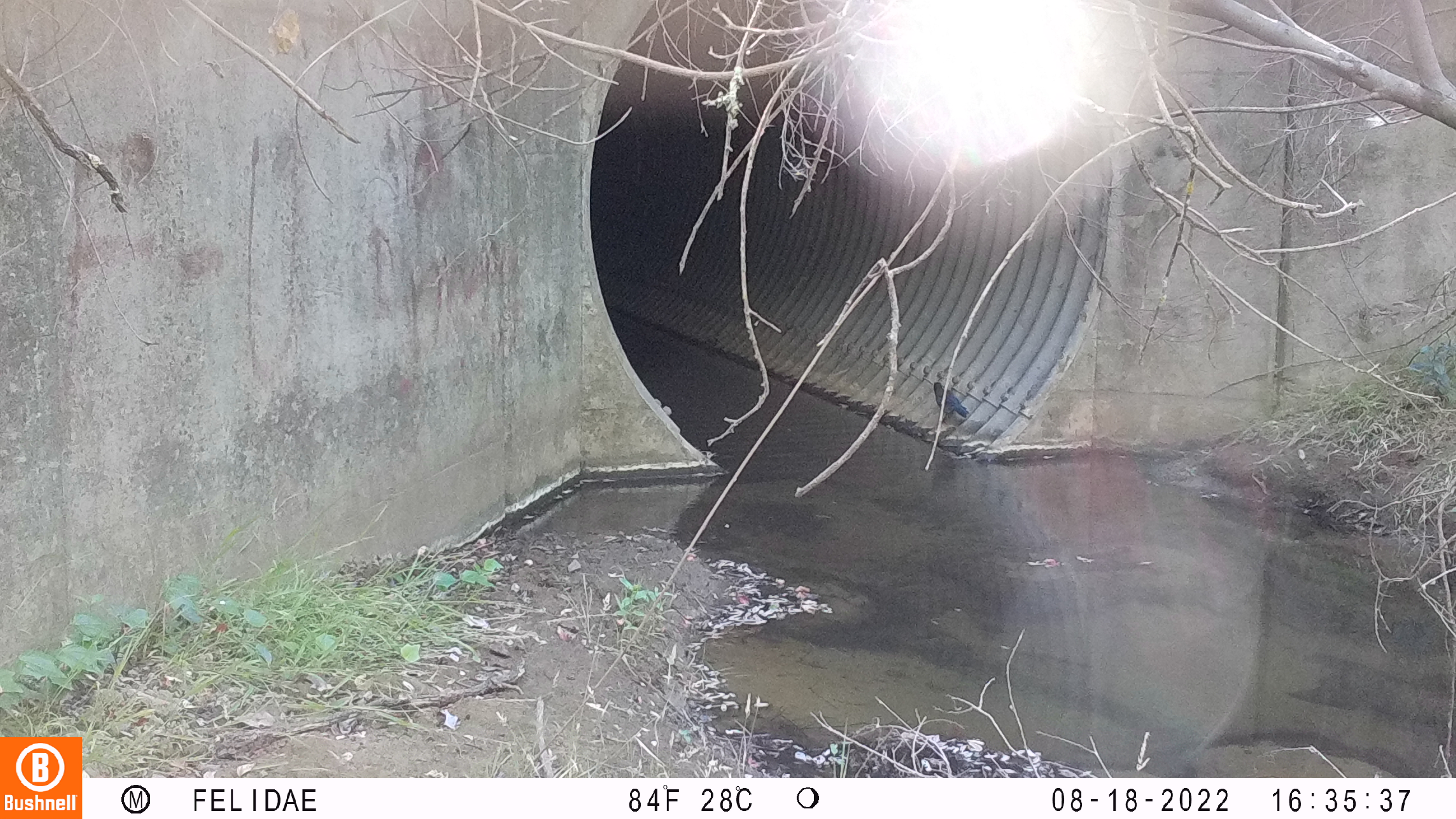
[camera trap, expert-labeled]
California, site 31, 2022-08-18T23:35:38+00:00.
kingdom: Animalia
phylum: Chordata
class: Aves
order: Passeriformes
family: Corvidae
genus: Cyanocitta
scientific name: Cyanocitta stelleri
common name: steller's jay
Steller's jay (Cyanocitta stelleri).